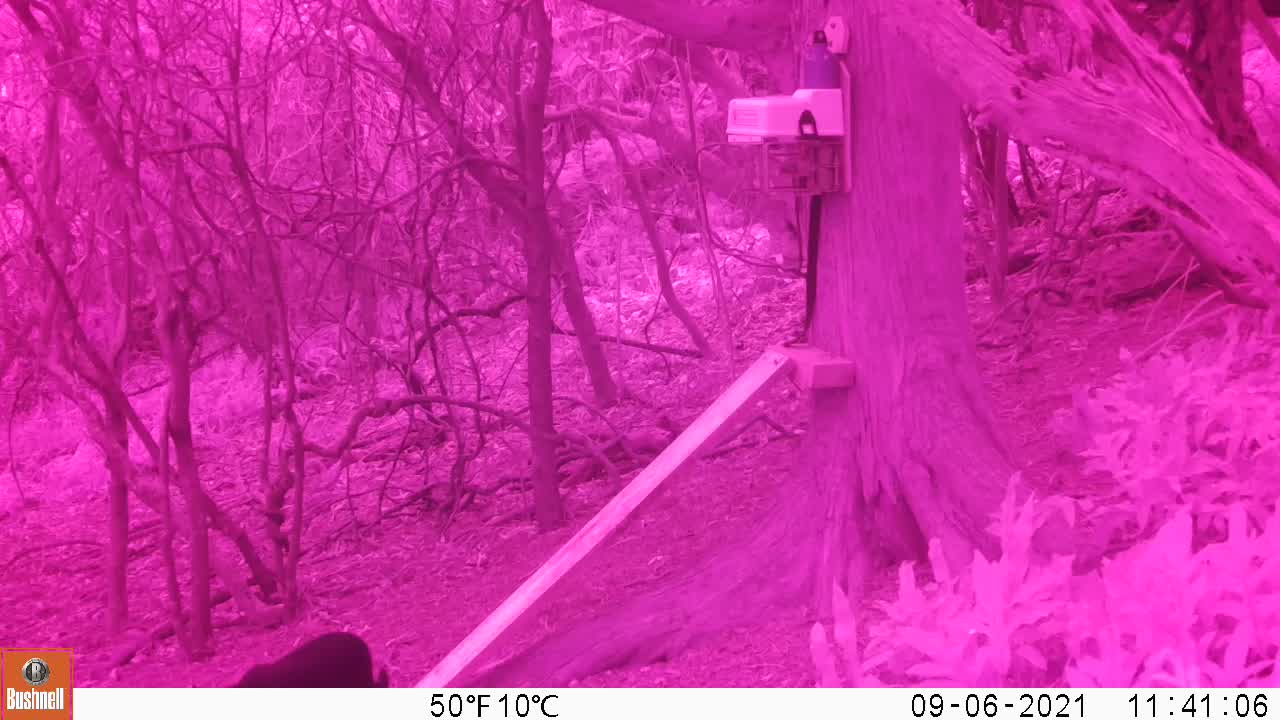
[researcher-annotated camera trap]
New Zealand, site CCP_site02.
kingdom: Animalia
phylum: Chordata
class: Mammalia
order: Carnivora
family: Felidae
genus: Felis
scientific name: Felis catus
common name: domestic cat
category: cat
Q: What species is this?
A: Cat (domestic cat) (Felis catus).